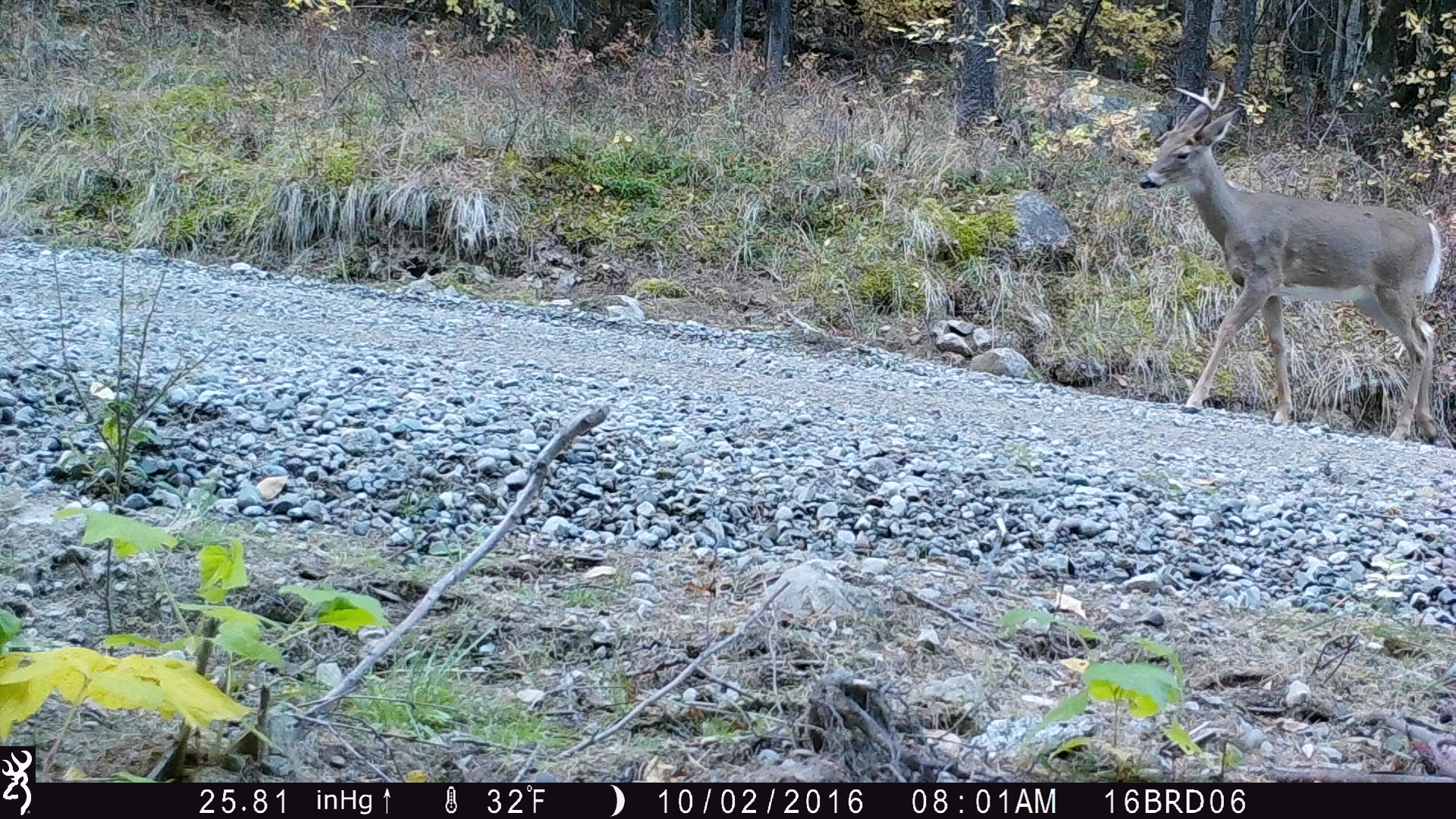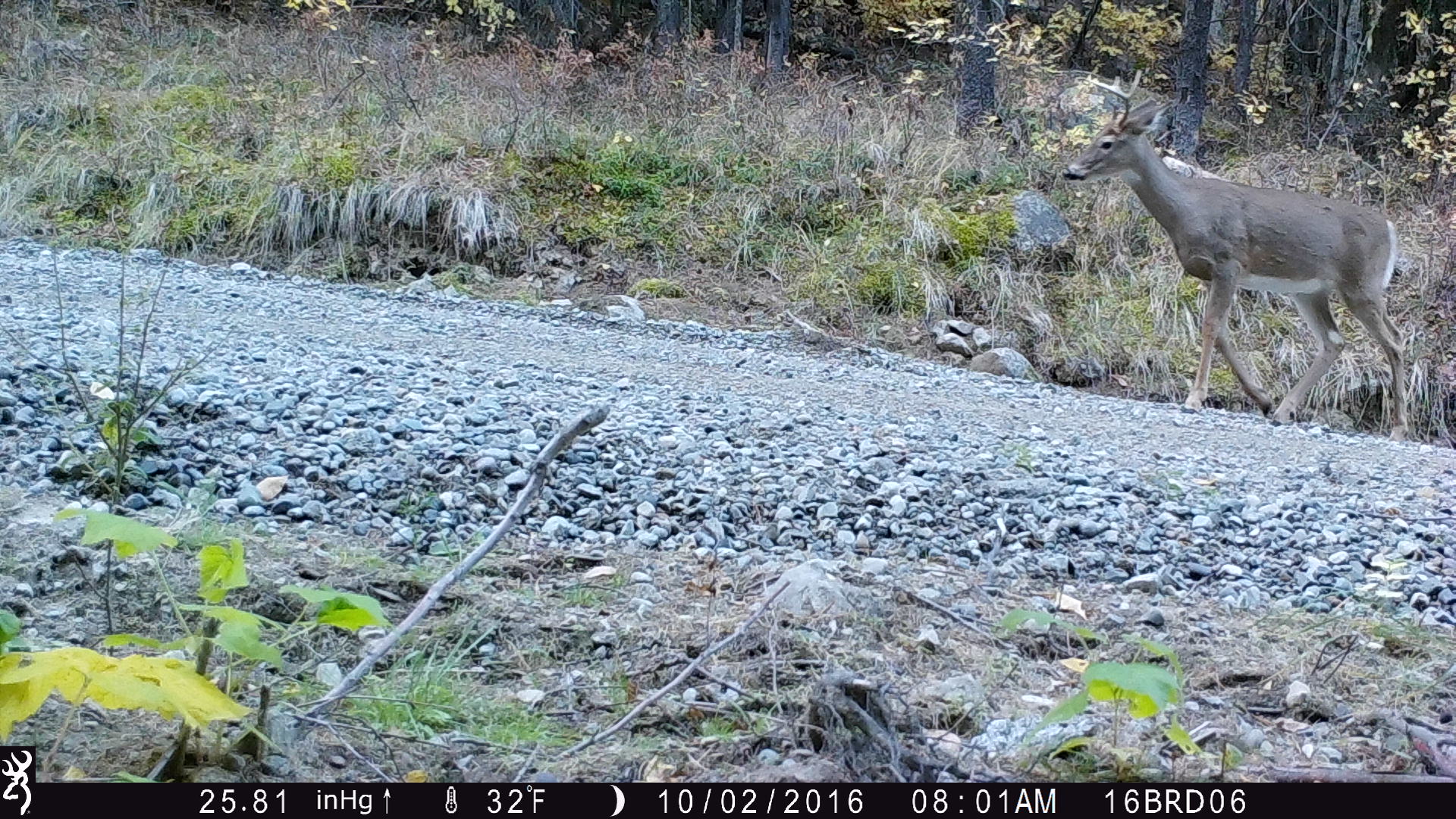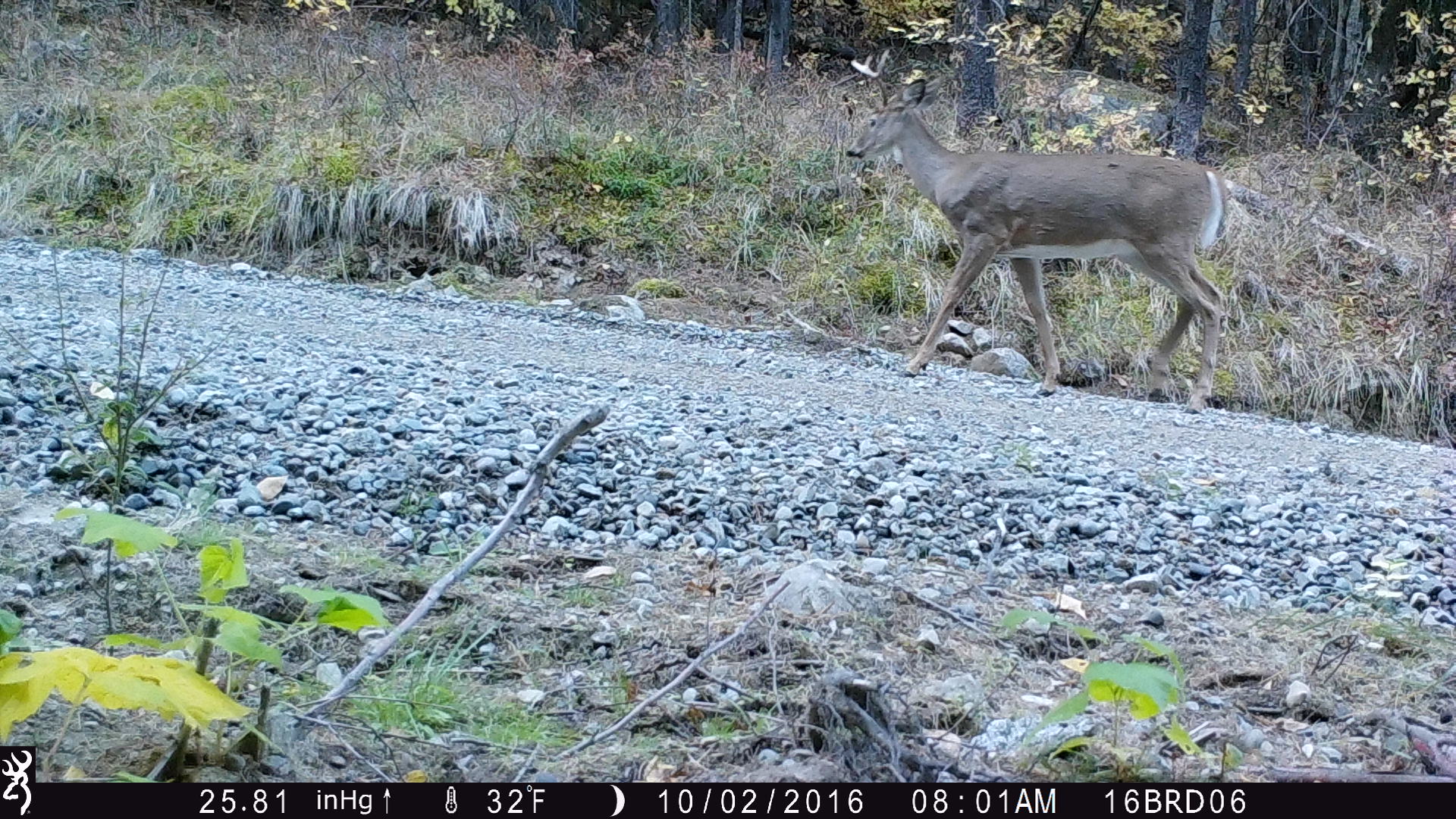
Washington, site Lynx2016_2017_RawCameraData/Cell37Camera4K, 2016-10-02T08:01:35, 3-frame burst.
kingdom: Animalia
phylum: Chordata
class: Mammalia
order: Artiodactyla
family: Cervidae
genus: Odocoileus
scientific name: Odocoileus virginianus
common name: white-tailed deer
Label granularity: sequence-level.